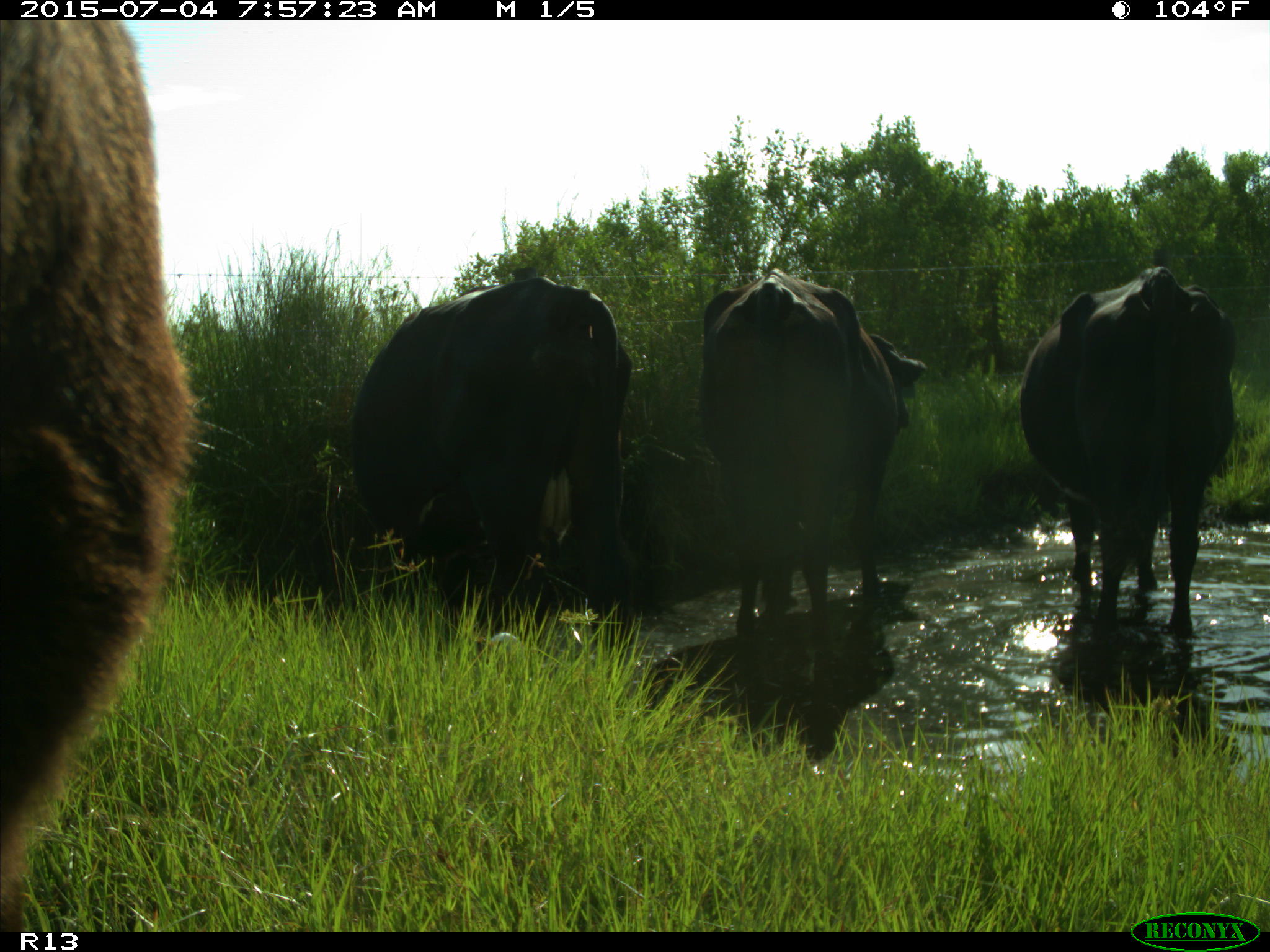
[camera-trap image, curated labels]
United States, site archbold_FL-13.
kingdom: Animalia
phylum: Chordata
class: Mammalia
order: Artiodactyla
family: Bovidae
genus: Bos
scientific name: Bos taurus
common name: domestic cow